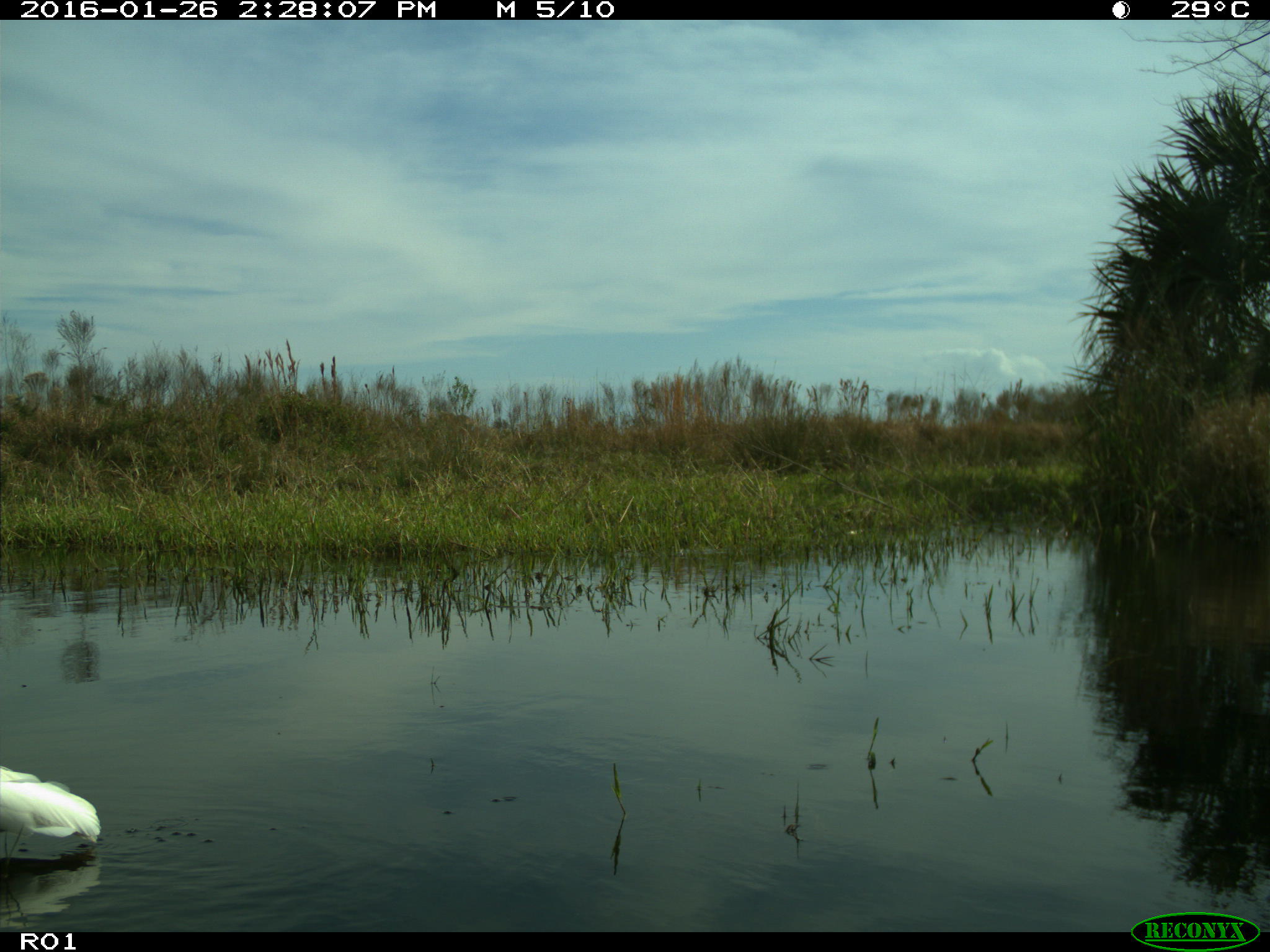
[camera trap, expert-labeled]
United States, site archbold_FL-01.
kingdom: Animalia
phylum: Chordata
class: Aves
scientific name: Aves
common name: birds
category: unidentified bird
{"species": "unidentified bird (birds) (Aves)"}